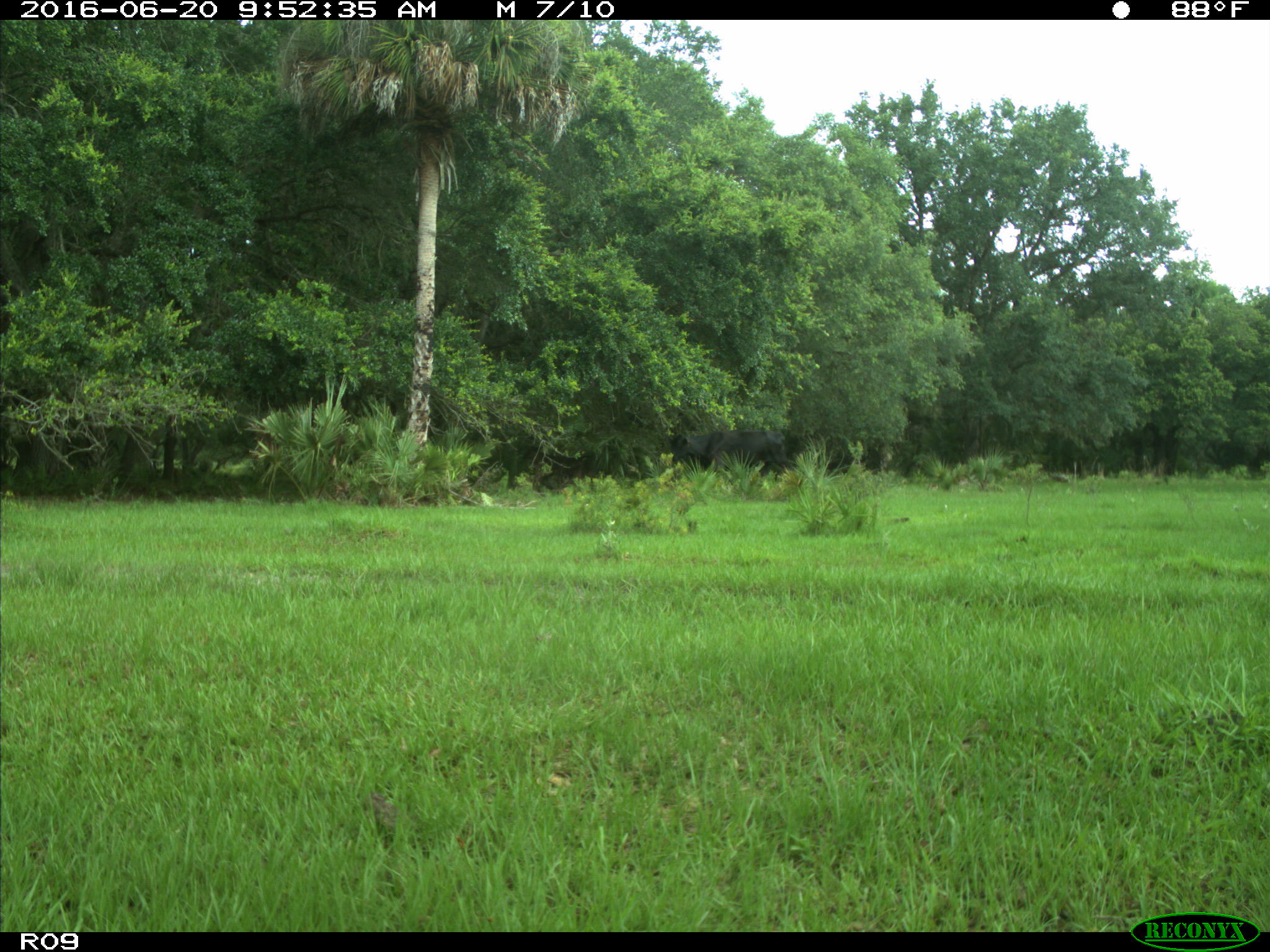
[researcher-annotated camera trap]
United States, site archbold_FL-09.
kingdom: Animalia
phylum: Chordata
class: Mammalia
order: Artiodactyla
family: Bovidae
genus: Bos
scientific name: Bos taurus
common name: domestic cow